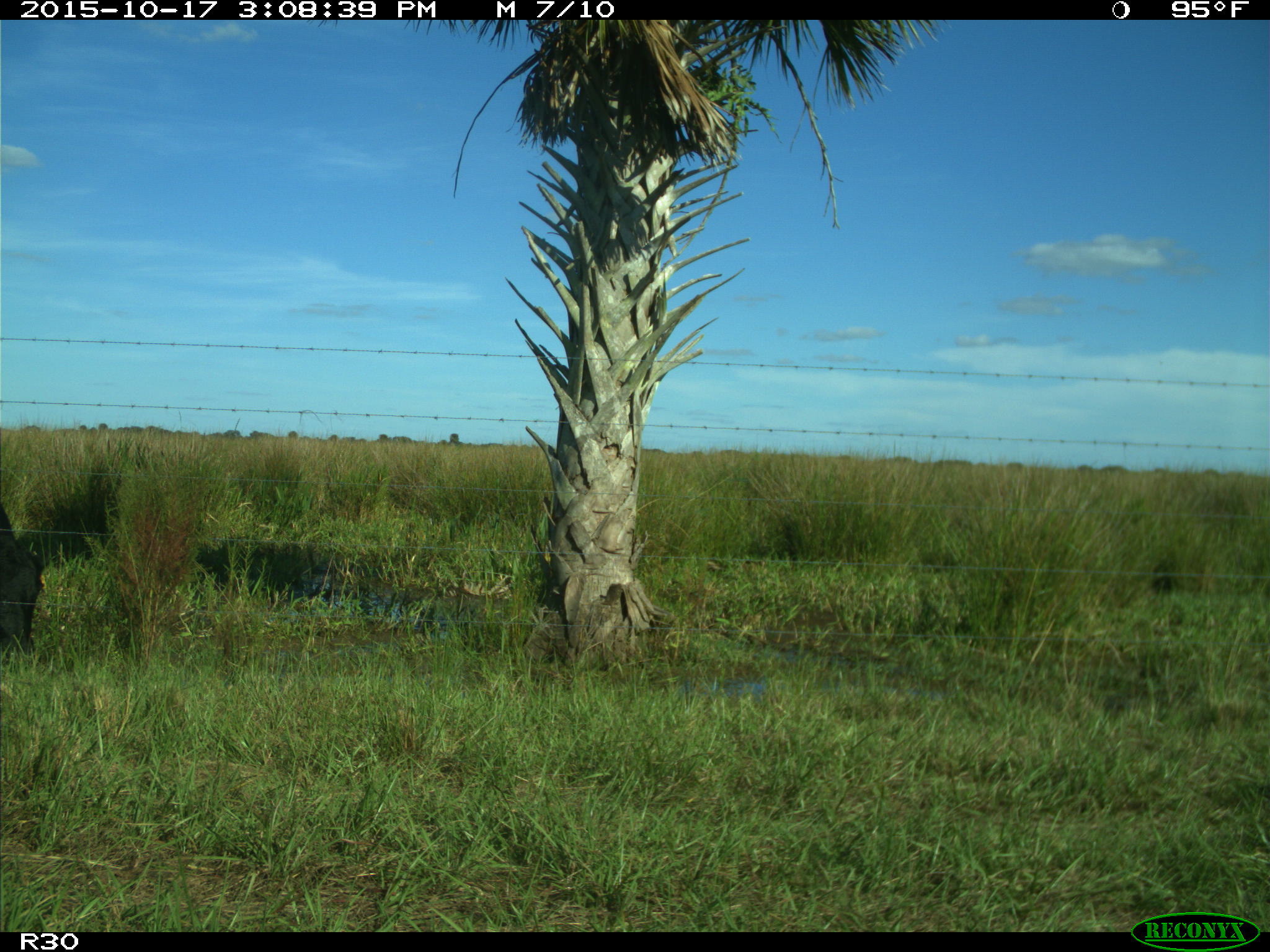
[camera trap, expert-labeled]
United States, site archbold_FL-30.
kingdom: Animalia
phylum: Chordata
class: Mammalia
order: Artiodactyla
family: Bovidae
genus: Bos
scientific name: Bos taurus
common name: domestic cow